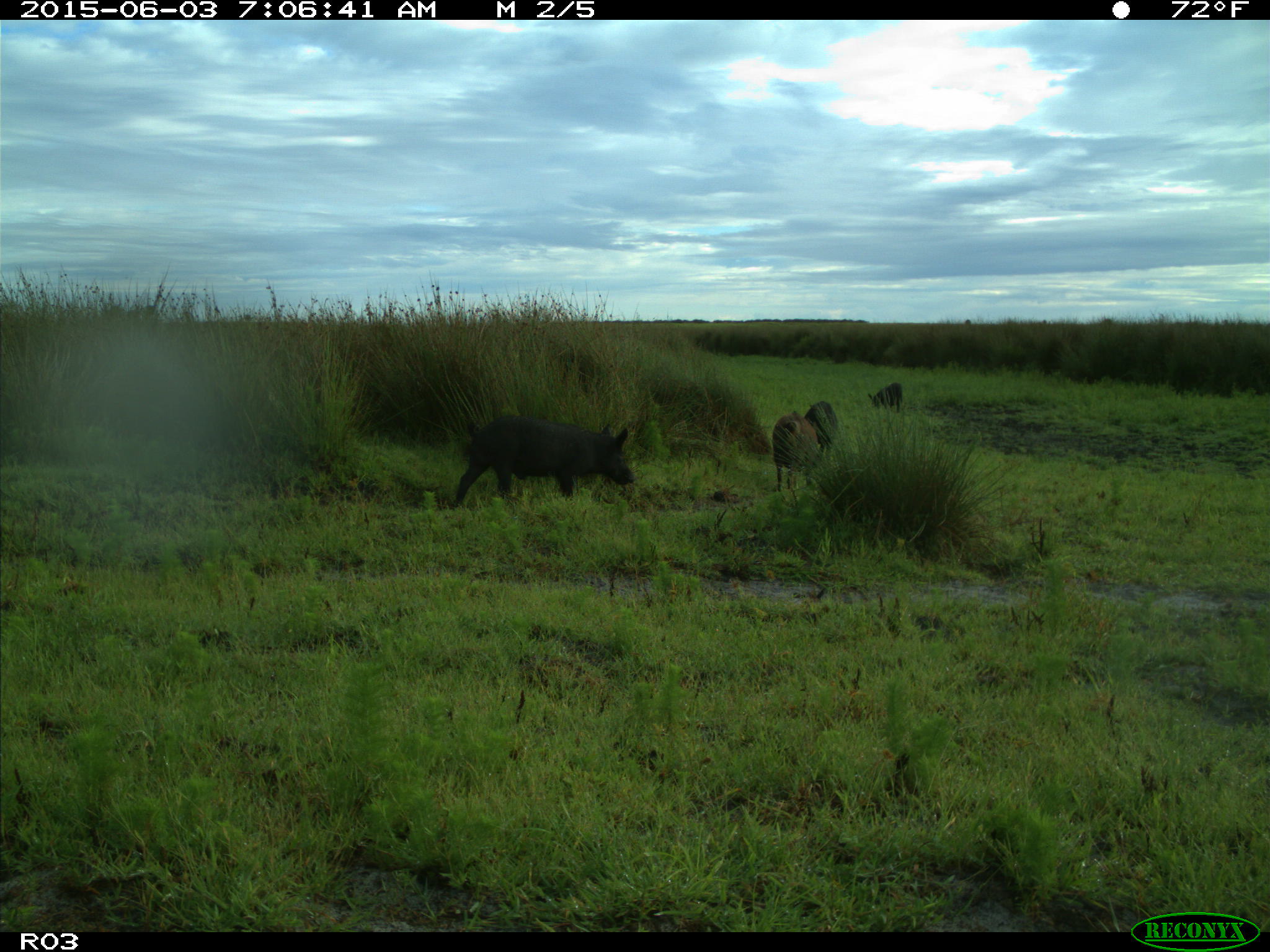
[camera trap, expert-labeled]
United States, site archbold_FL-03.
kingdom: Animalia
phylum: Chordata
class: Mammalia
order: Artiodactyla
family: Suidae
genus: Sus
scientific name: Sus scrofa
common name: wild boar